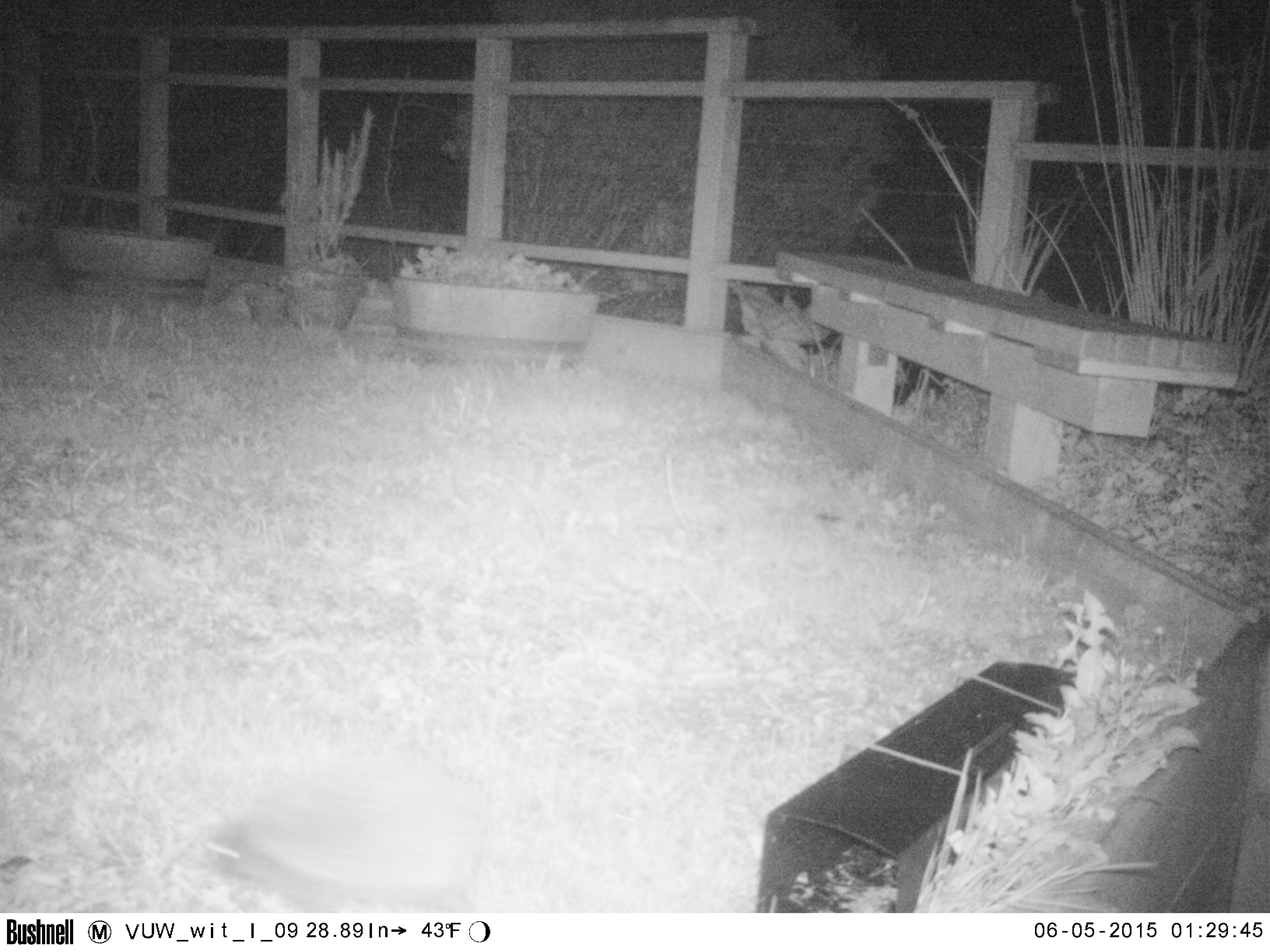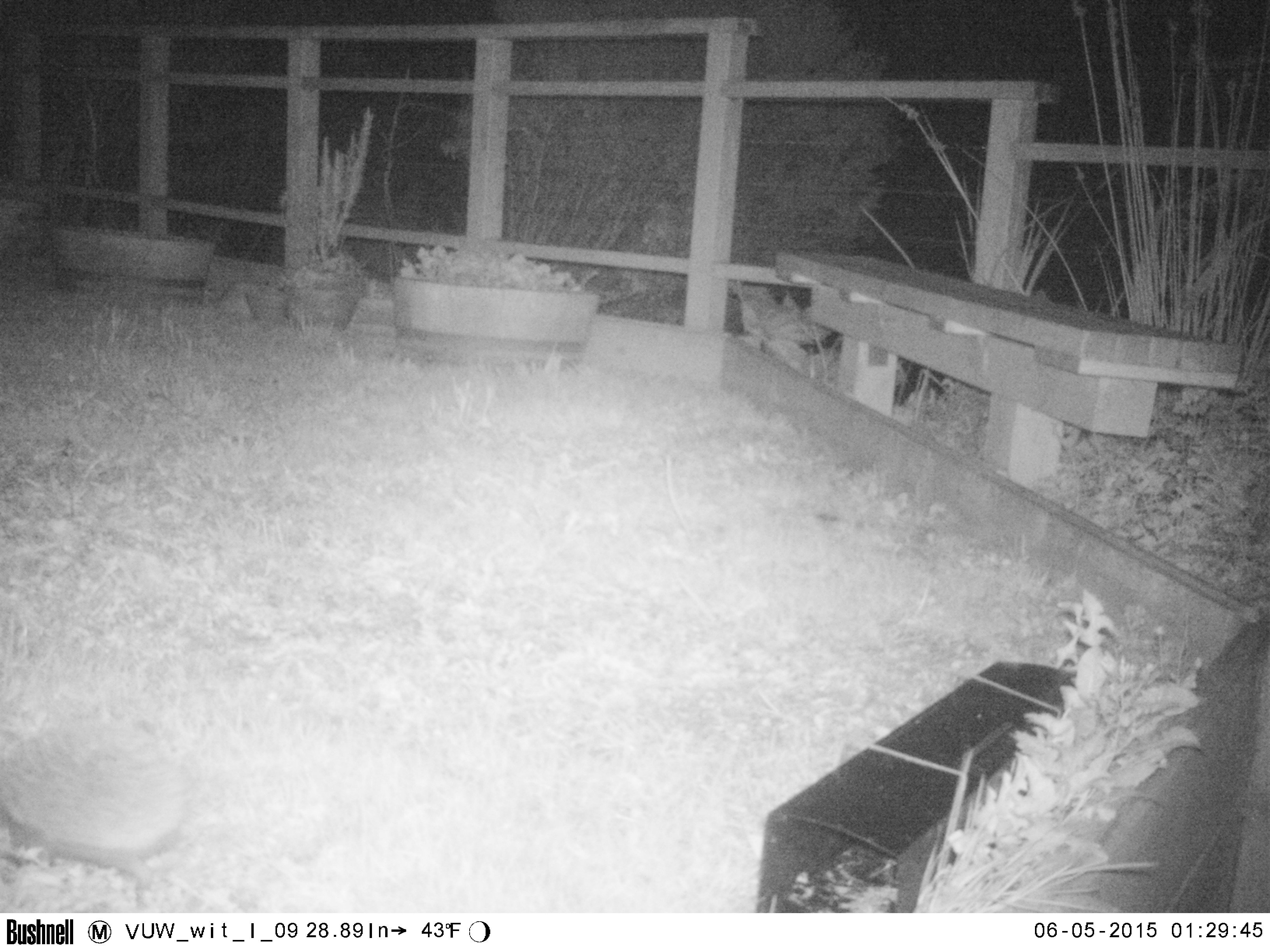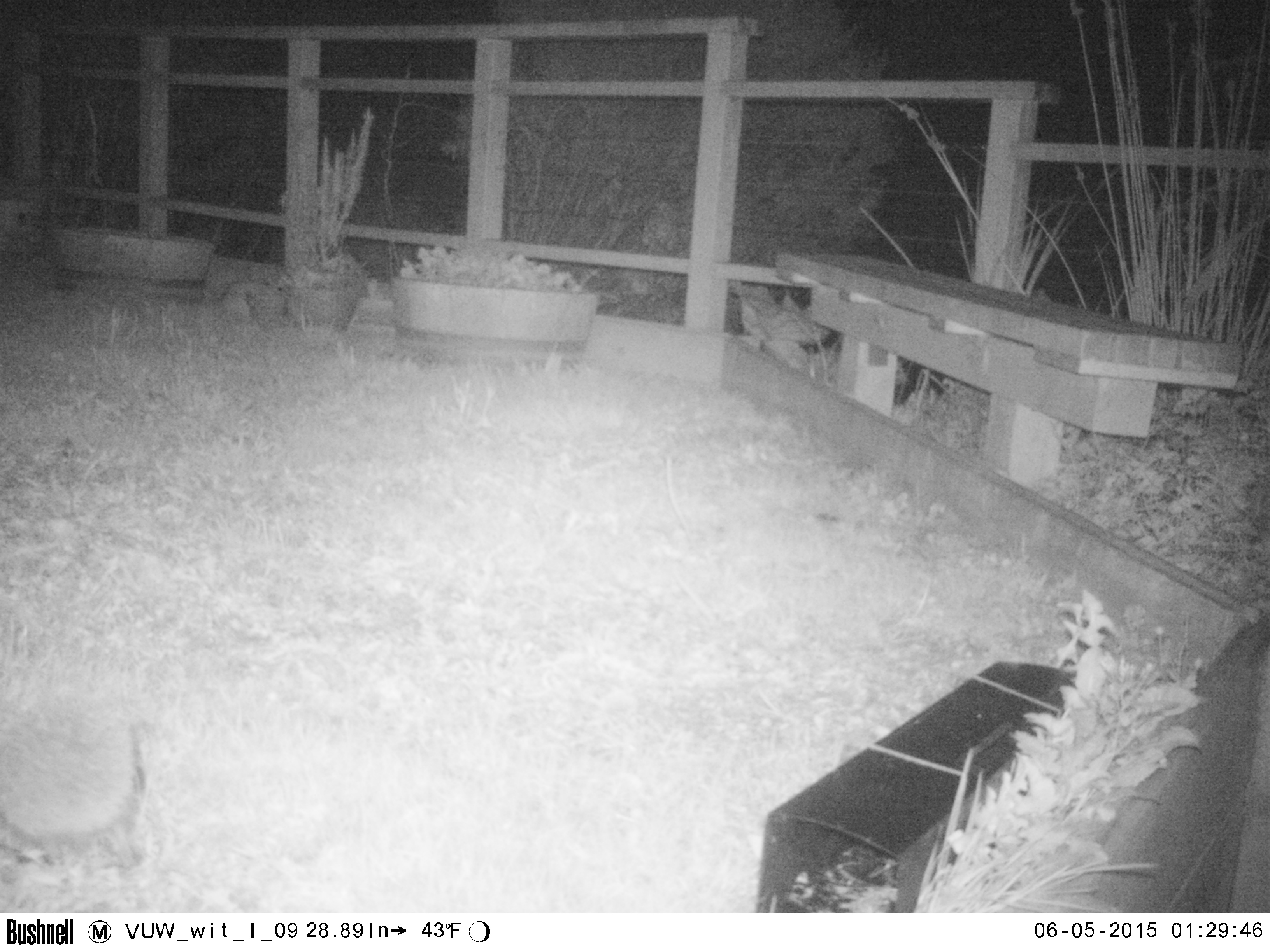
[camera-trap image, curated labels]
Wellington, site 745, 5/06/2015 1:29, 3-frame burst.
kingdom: Animalia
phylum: Chordata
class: Mammalia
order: Eulipotyphla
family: Erinaceidae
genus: Erinaceus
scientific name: Erinaceus europaeus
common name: hedgehog